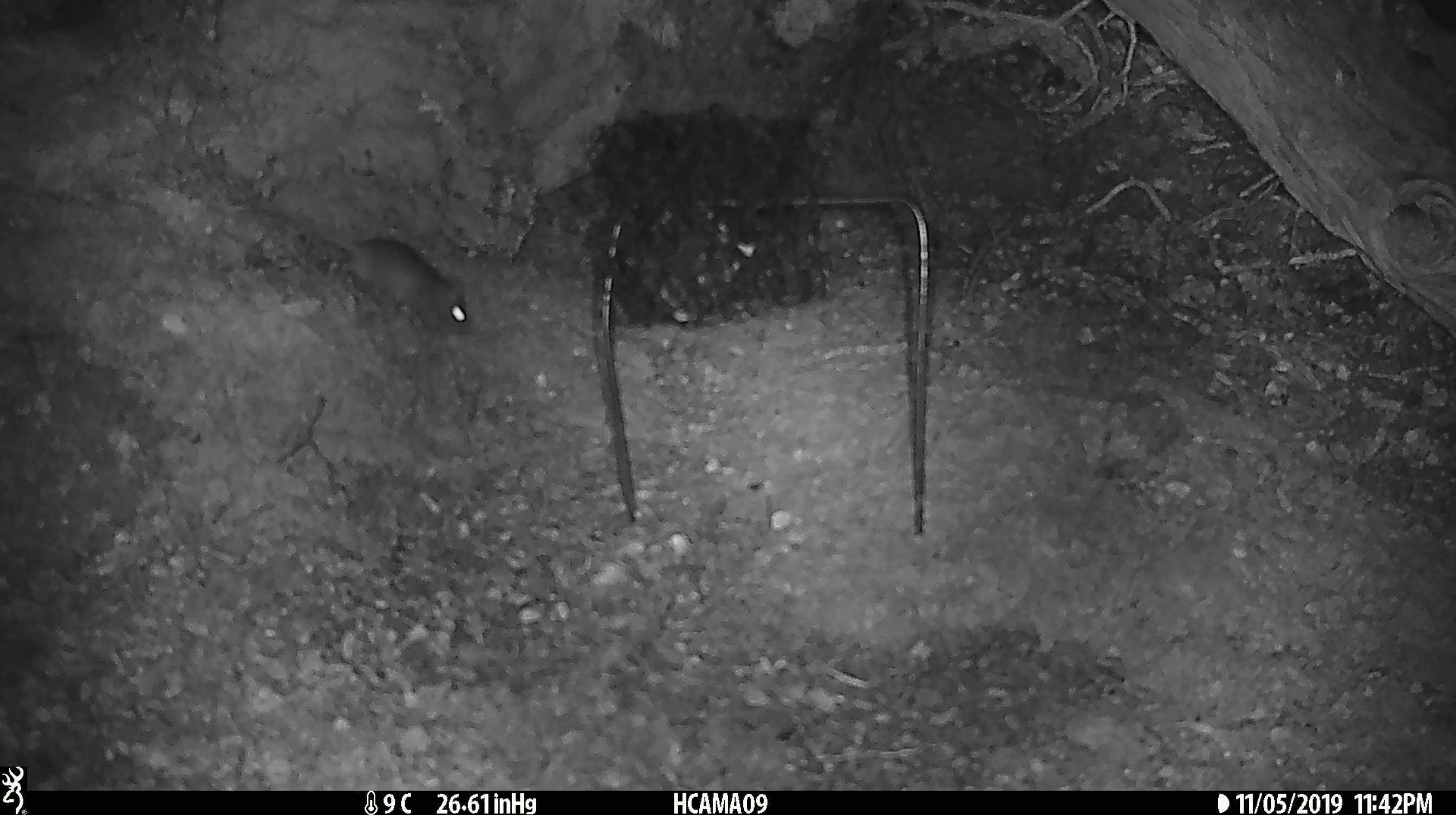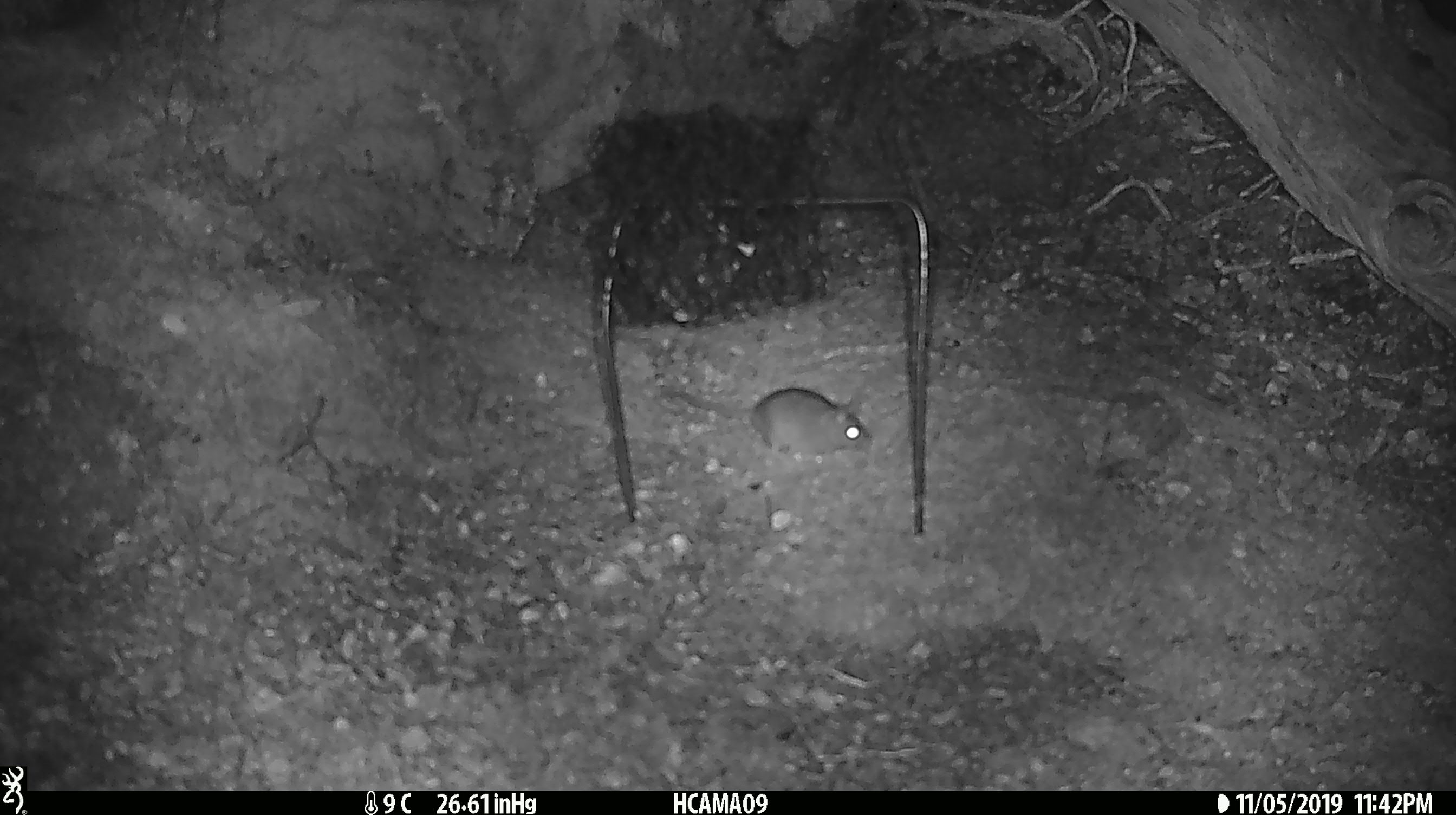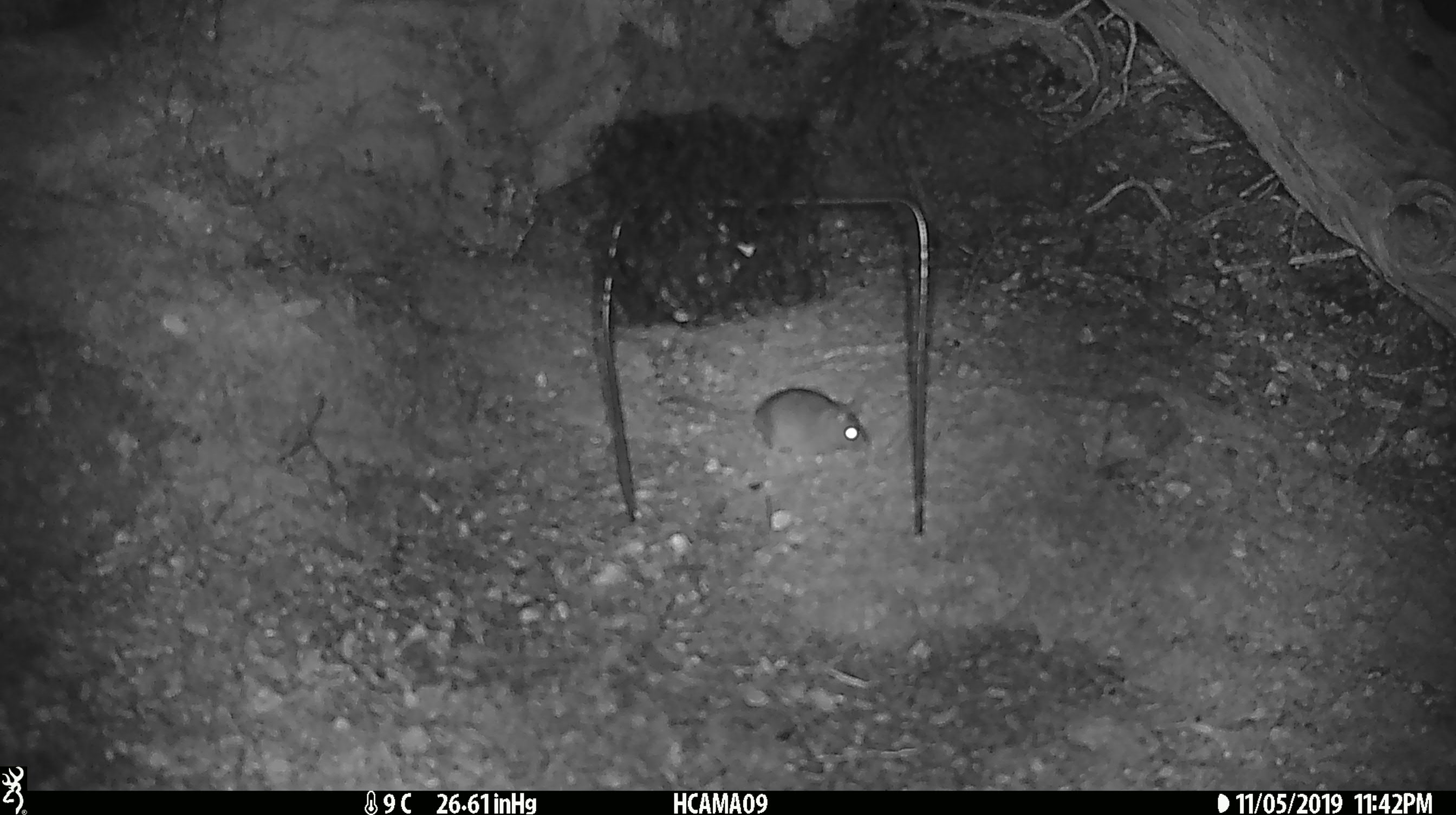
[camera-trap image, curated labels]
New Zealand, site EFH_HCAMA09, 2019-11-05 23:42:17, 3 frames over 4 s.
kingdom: Animalia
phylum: Chordata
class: Mammalia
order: Rodentia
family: Muridae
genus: Mus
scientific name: Mus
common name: mouse